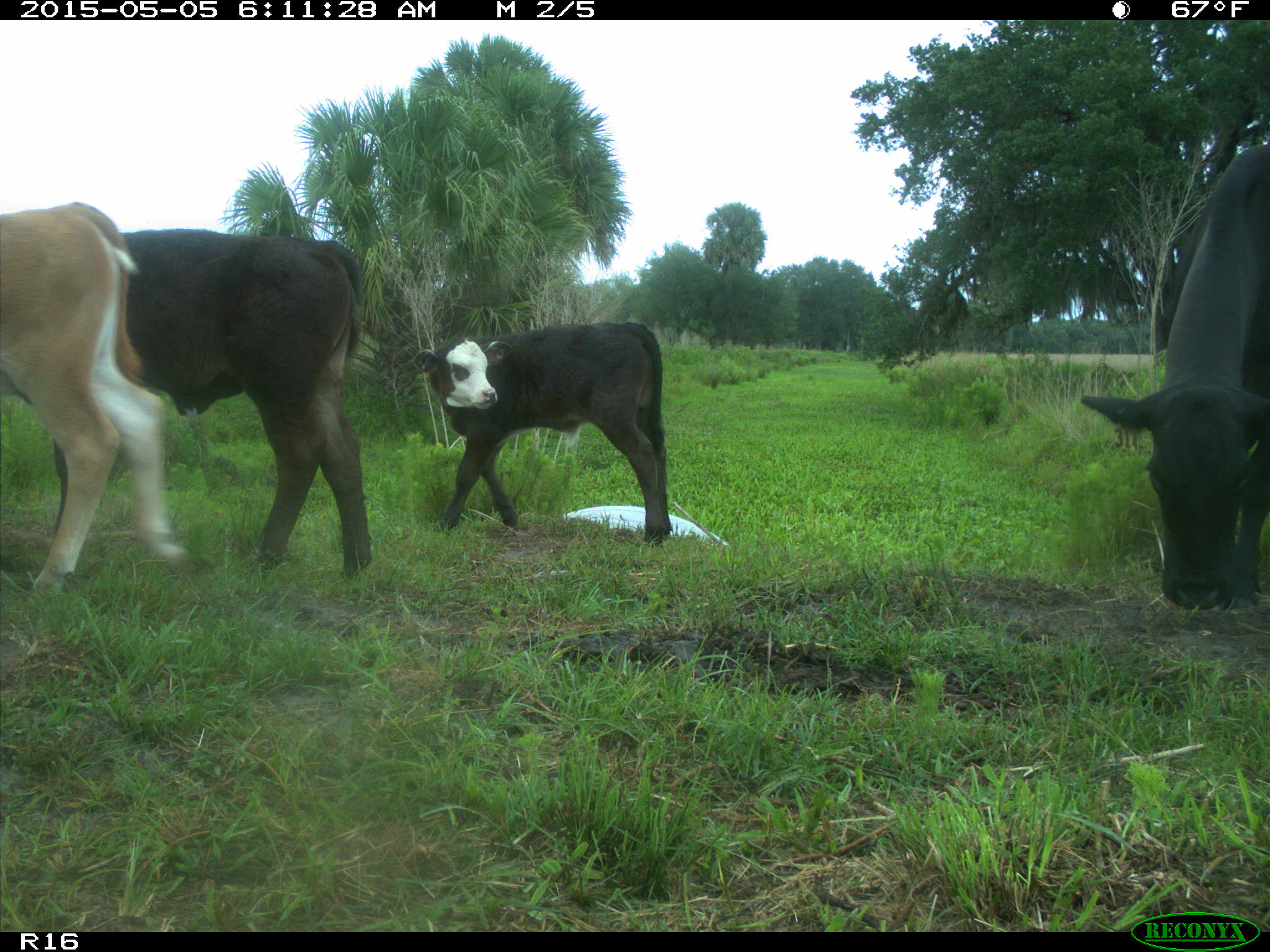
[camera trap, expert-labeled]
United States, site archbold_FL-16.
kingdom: Animalia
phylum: Chordata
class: Mammalia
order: Artiodactyla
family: Bovidae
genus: Bos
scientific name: Bos taurus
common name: domestic cow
Bos taurus (domestic cow).